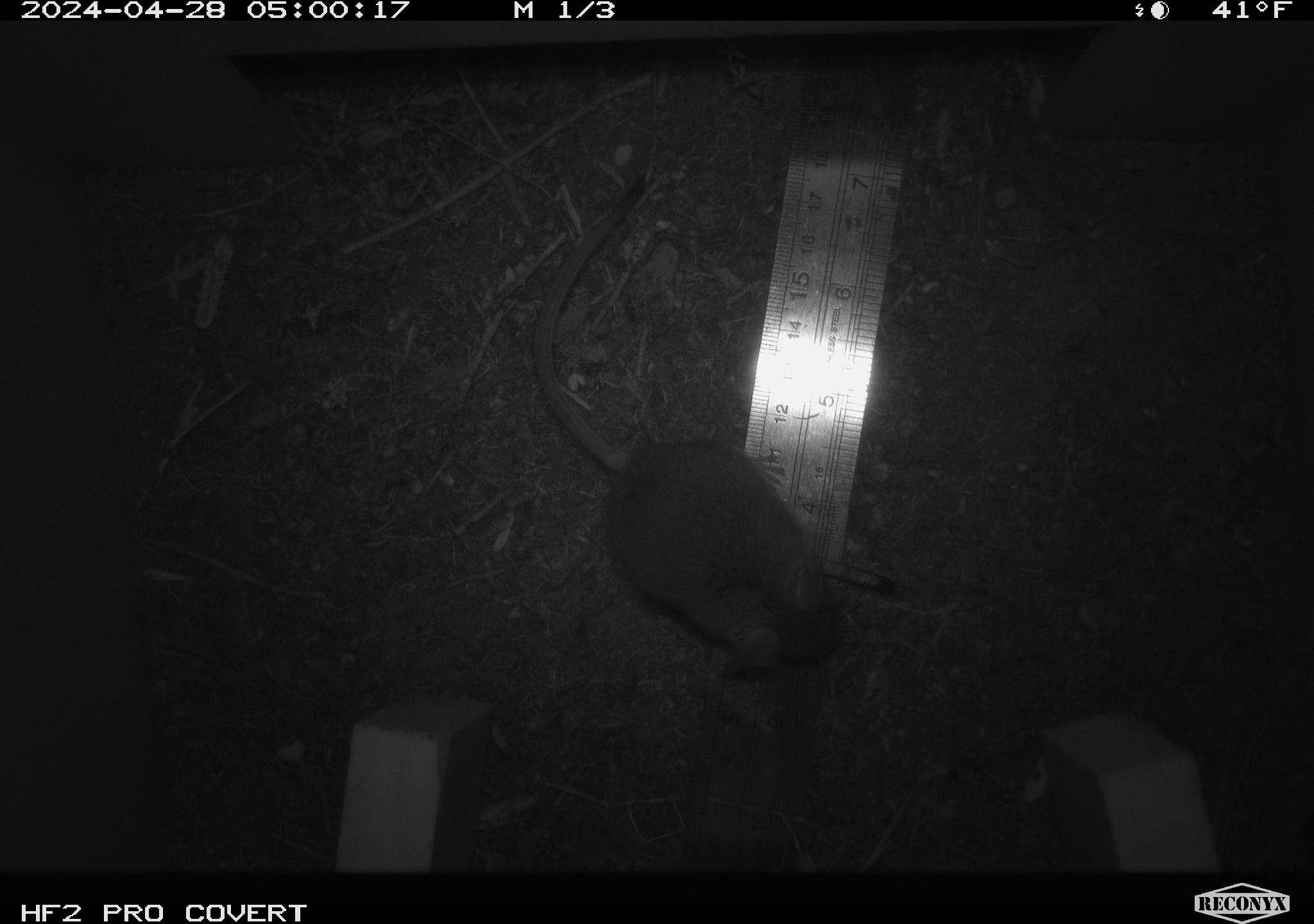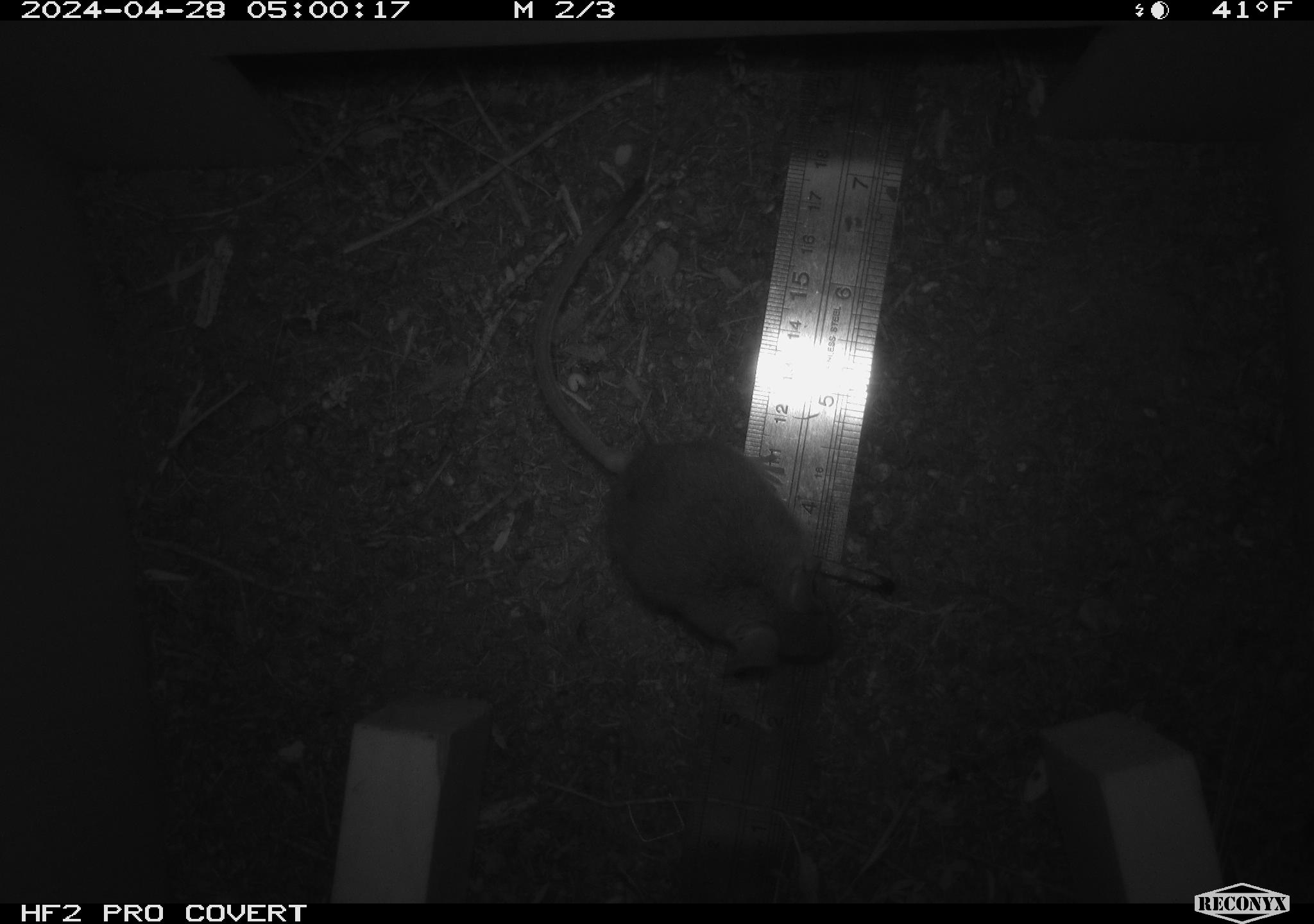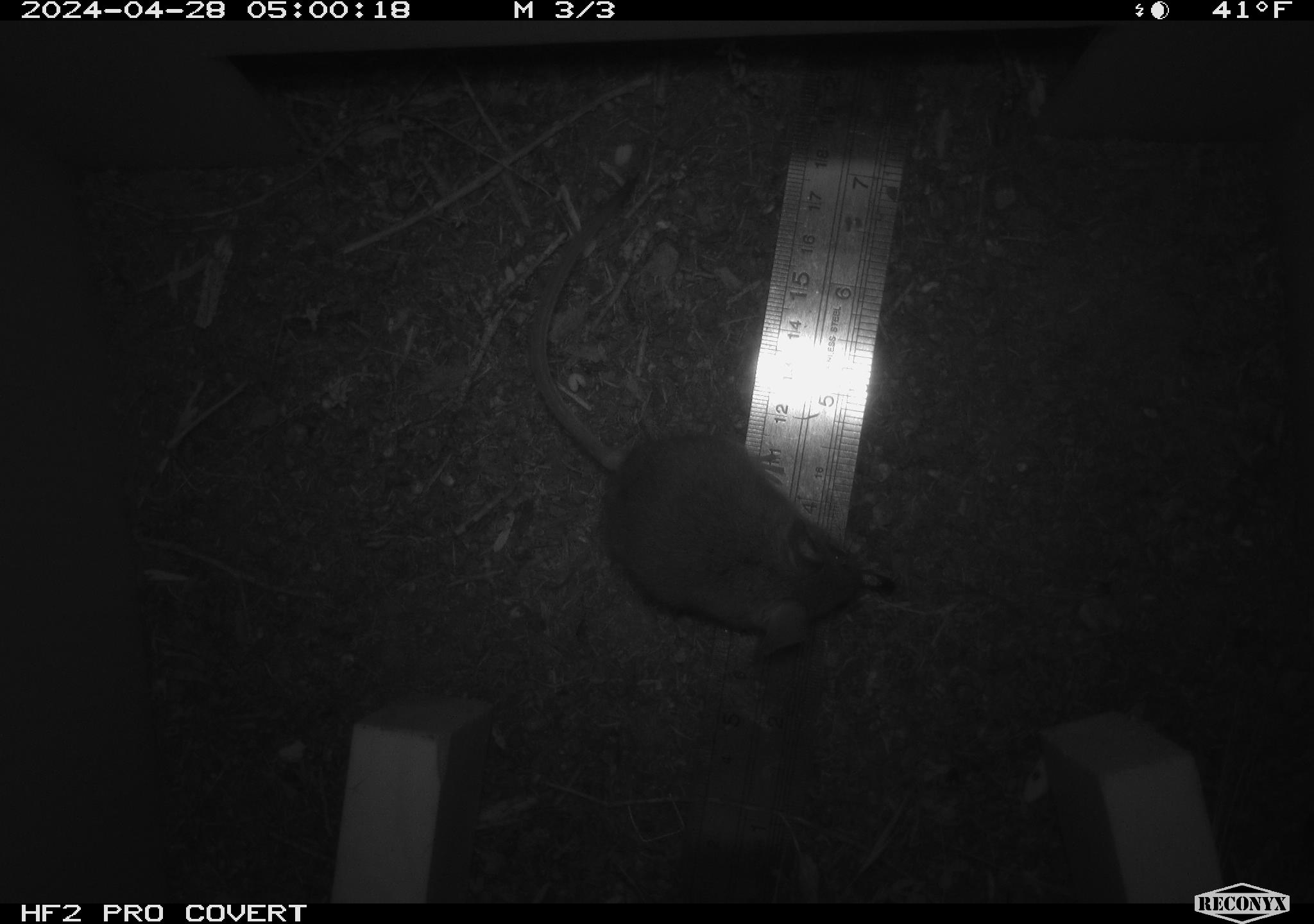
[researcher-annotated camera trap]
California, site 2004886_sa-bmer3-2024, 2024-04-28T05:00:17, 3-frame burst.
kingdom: Animalia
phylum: Chordata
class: Mammalia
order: Rodentia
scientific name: Rodentia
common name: mouse species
Mouse species (Rodentia).